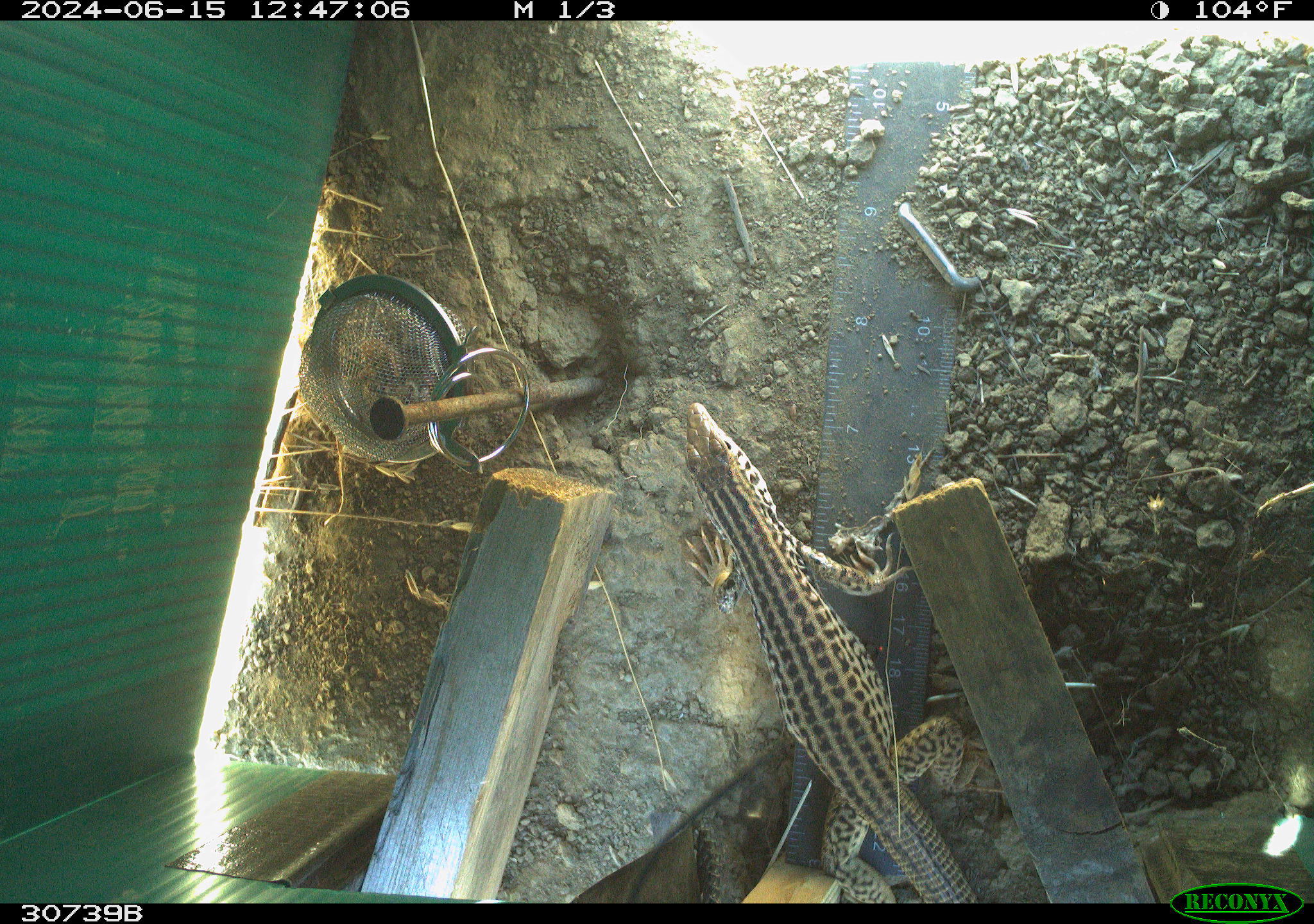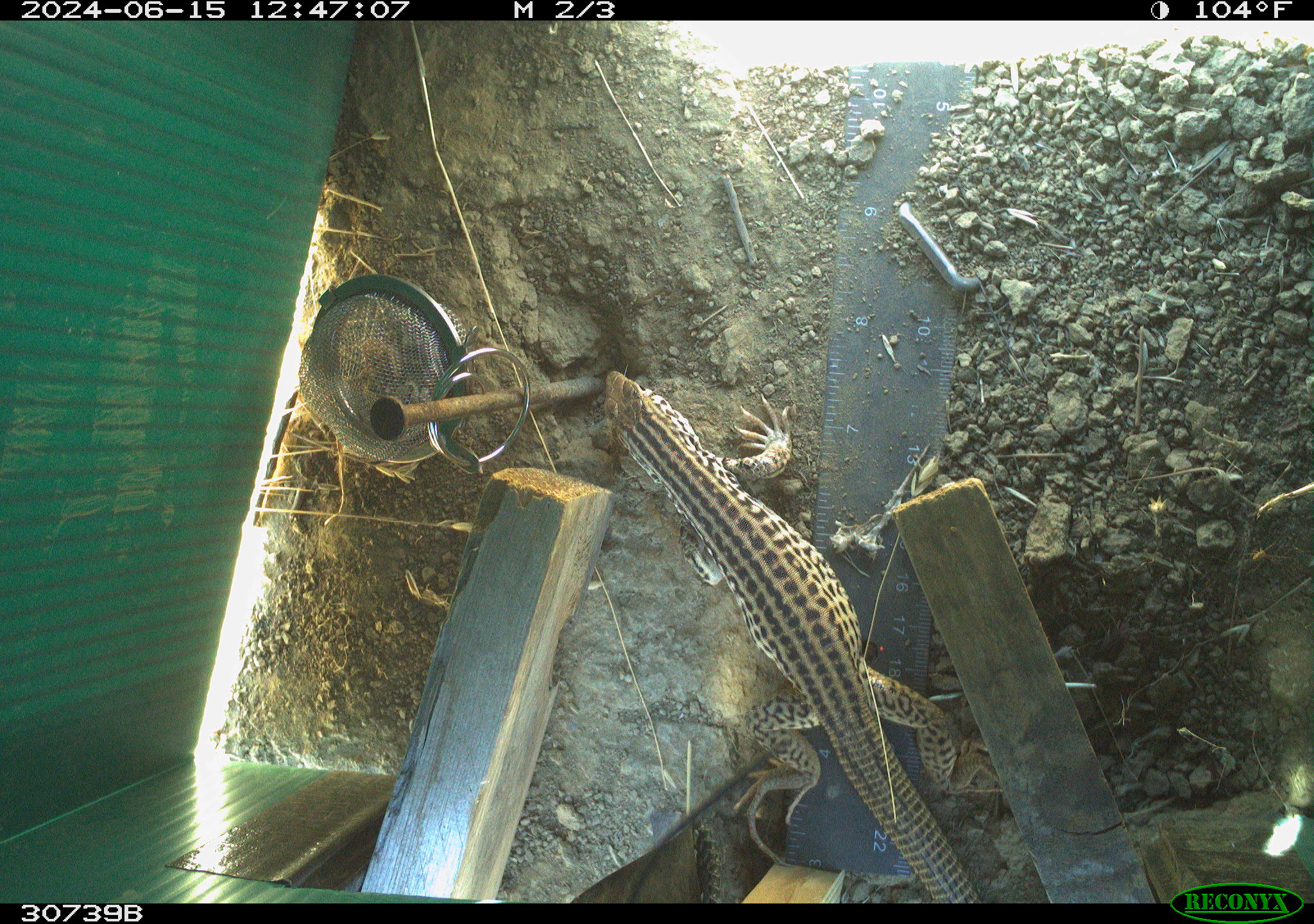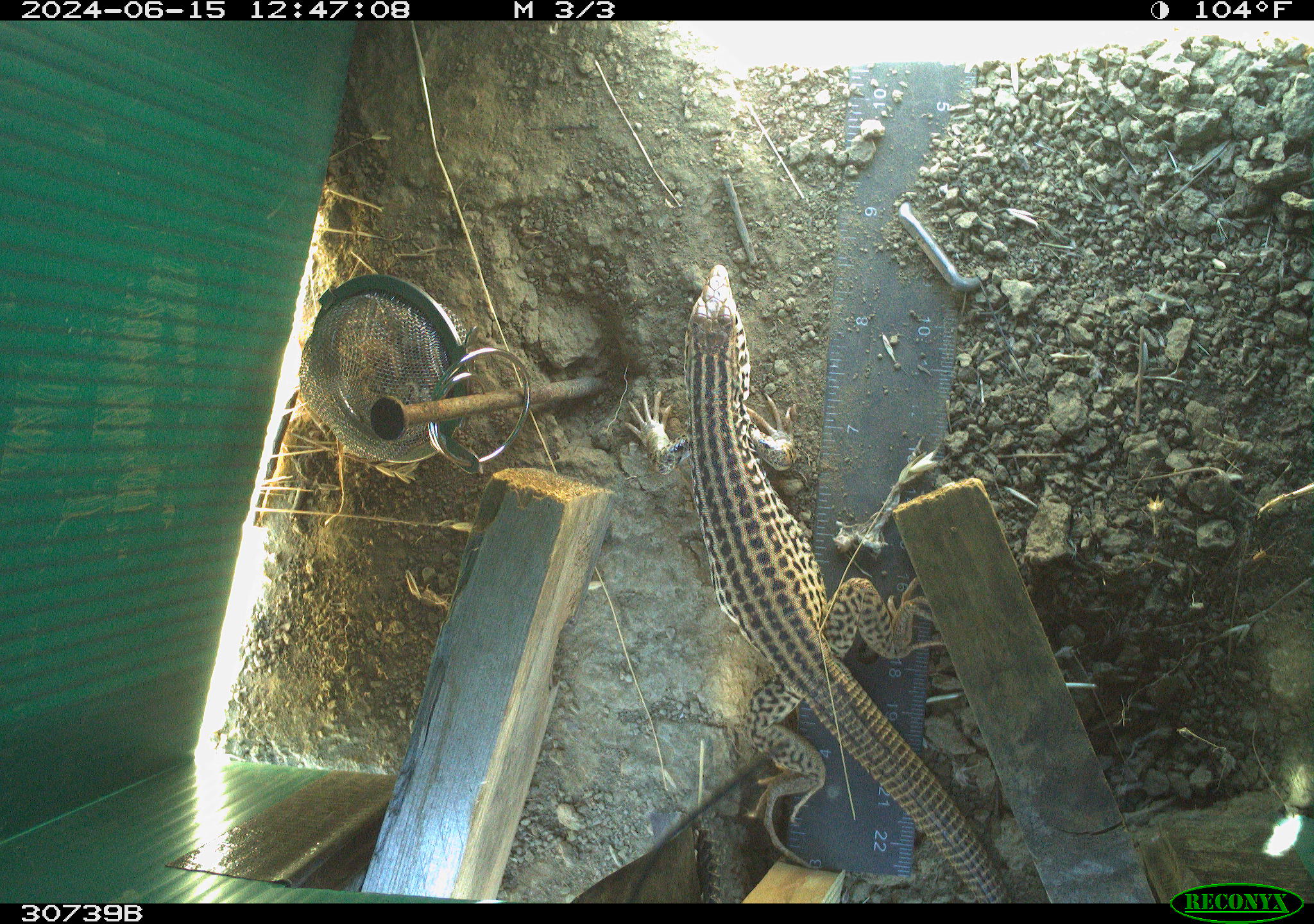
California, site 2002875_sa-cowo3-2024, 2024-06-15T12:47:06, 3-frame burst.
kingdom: Animalia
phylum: Chordata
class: Reptilia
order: Squamata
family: Teiidae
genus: Aspidoscelis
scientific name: Aspidoscelis tigris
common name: western whiptail